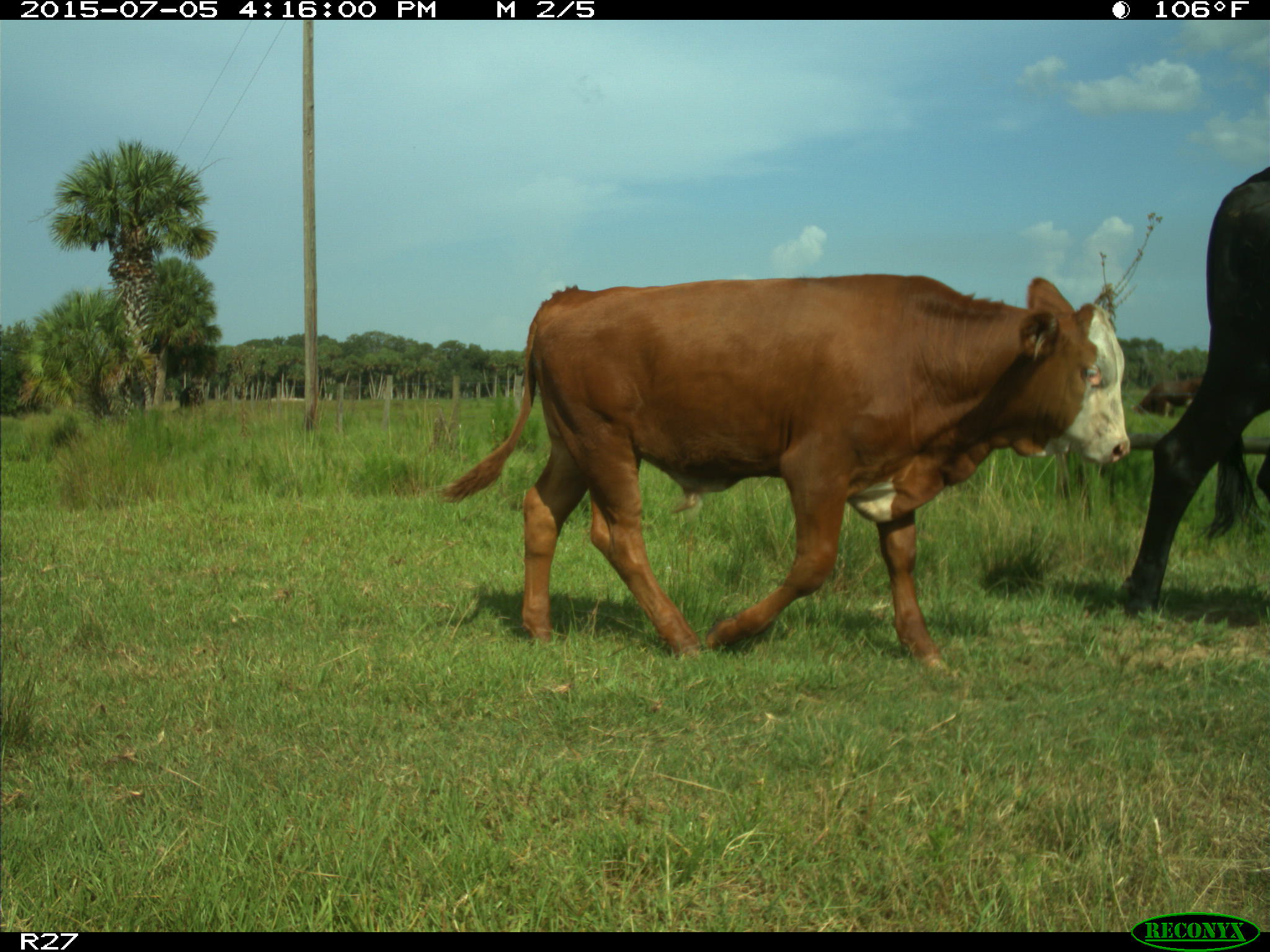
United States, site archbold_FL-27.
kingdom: Animalia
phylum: Chordata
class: Mammalia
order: Artiodactyla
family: Bovidae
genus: Bos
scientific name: Bos taurus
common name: domestic cow